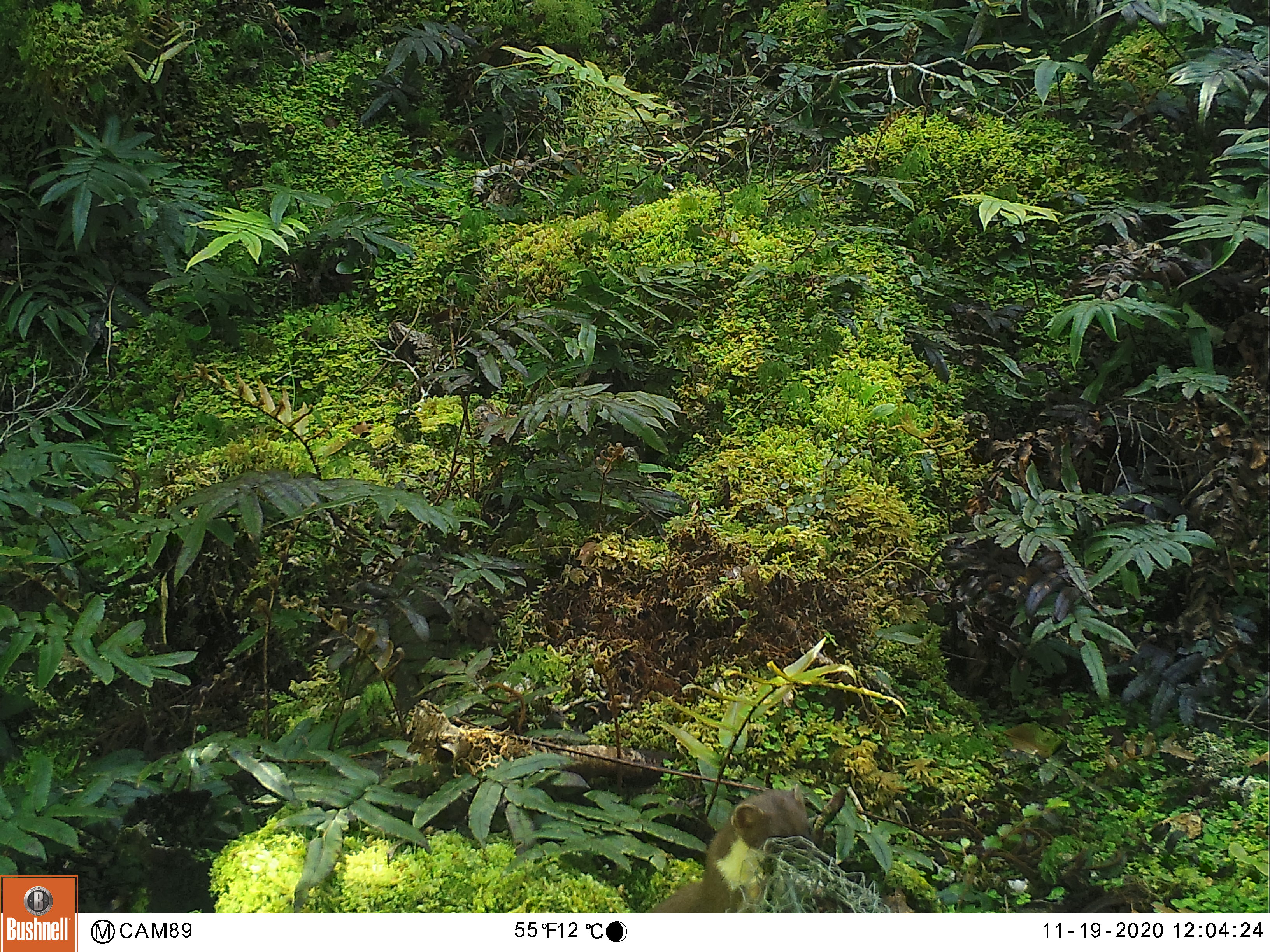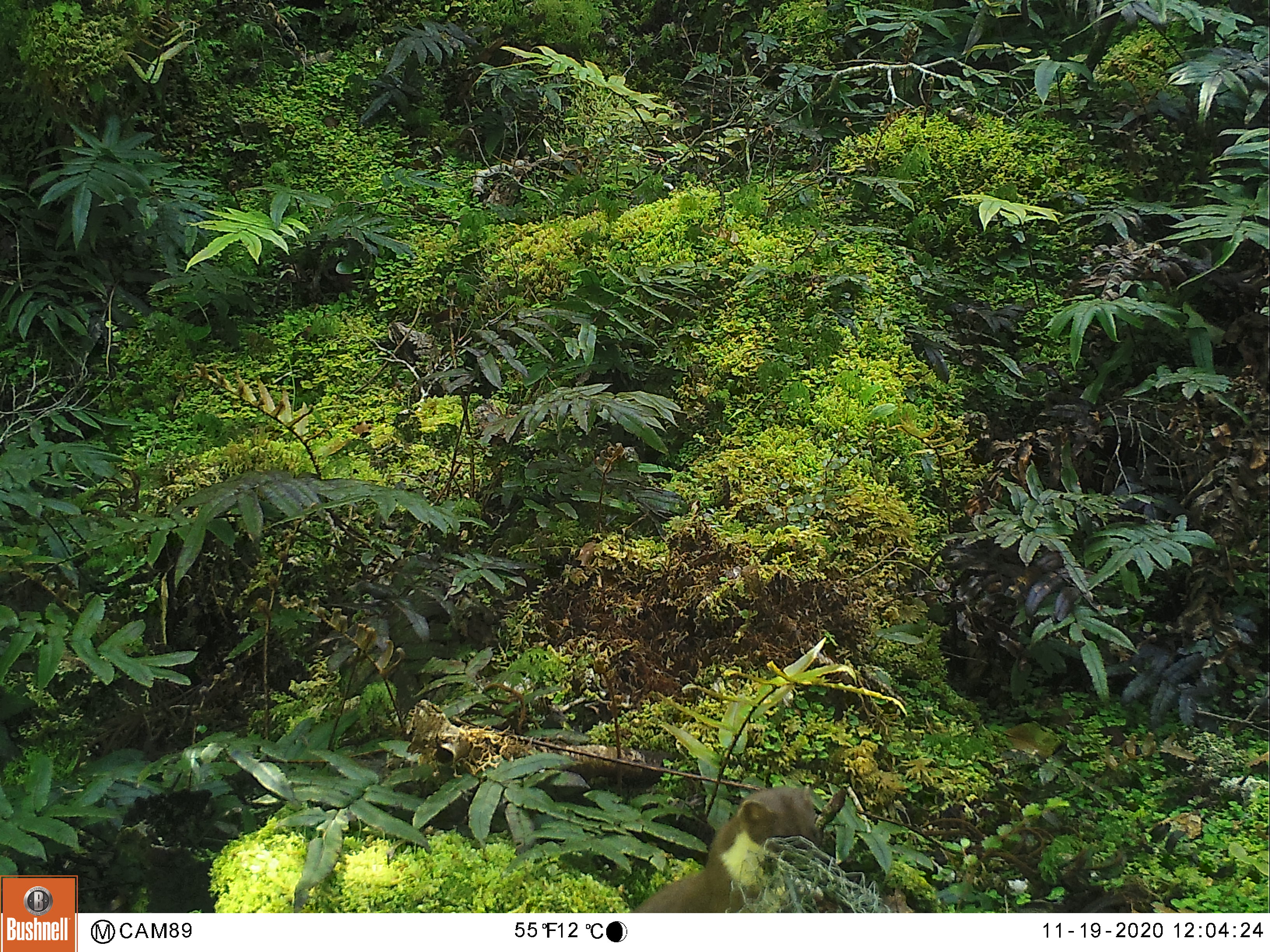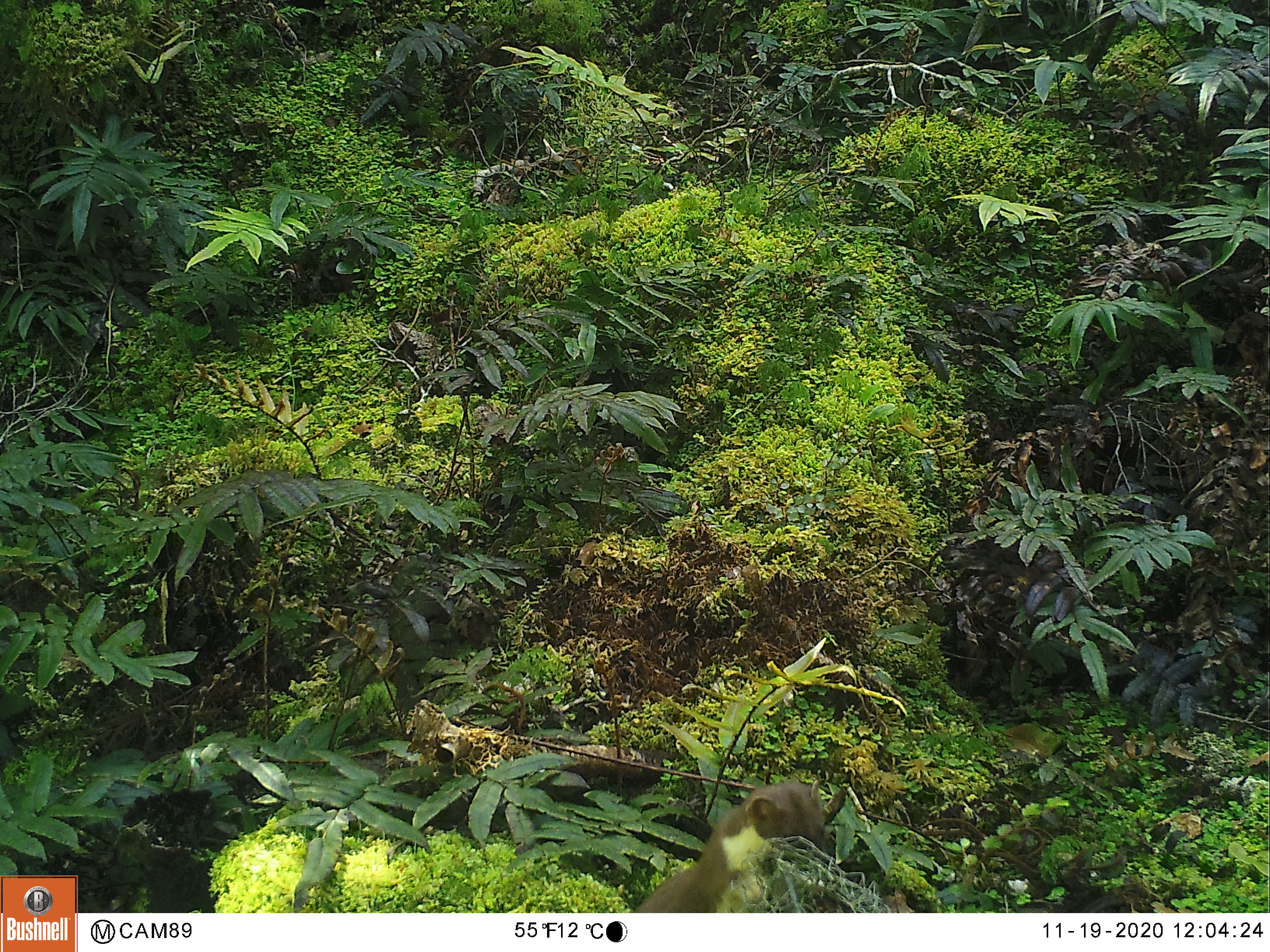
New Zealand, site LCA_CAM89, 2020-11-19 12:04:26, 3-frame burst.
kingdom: Animalia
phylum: Chordata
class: Mammalia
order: Carnivora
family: Mustelidae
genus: Mustela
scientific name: Mustela erminea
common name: stoat